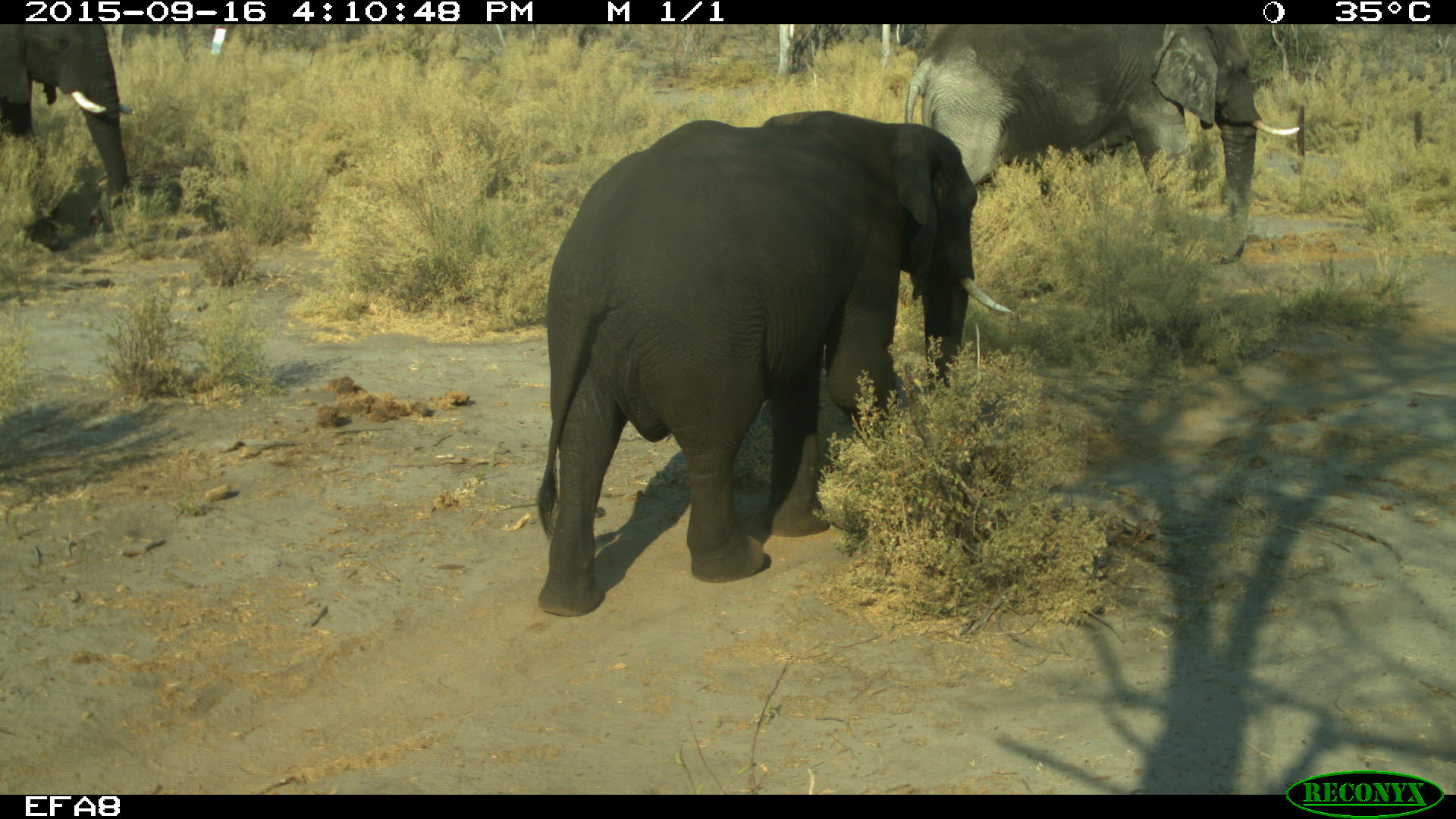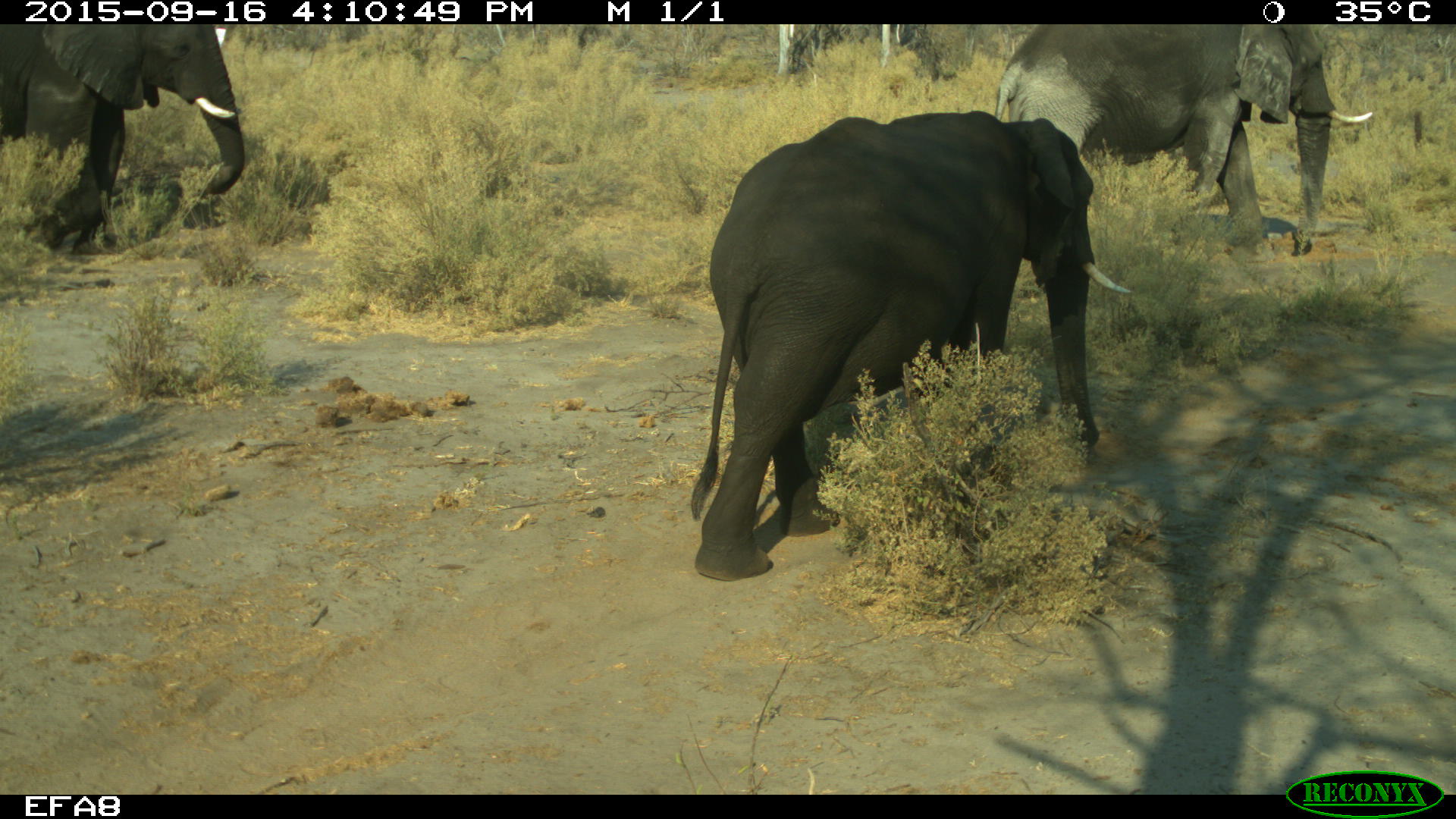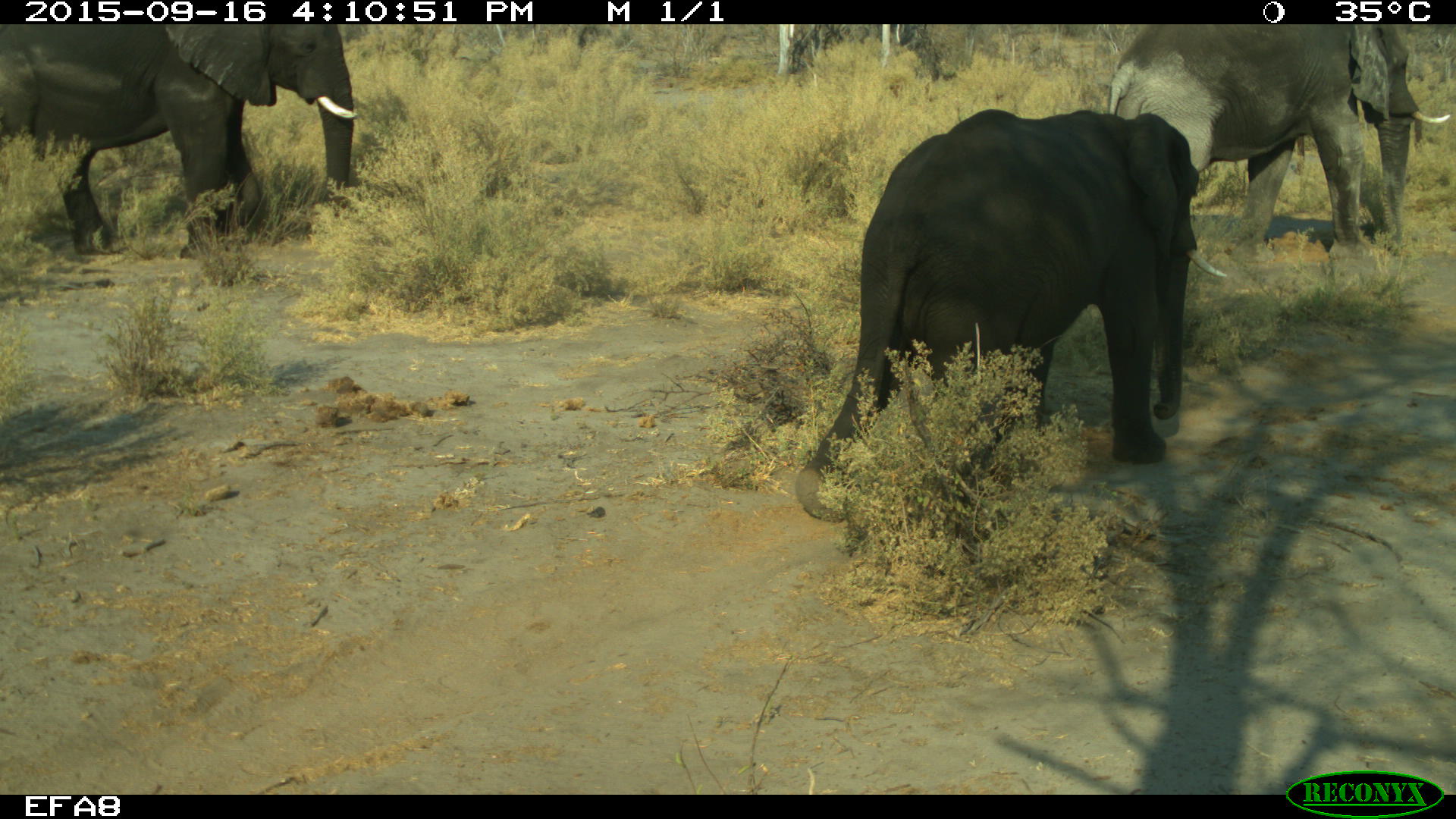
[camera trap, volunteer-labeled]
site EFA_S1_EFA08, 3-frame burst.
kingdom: Animalia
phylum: Chordata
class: Mammalia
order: Proboscidea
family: Elephantidae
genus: Loxodonta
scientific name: Loxodonta africana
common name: african bush elephant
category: elephant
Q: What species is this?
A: Elephant (african bush elephant) (Loxodonta africana).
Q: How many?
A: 3.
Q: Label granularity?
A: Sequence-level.